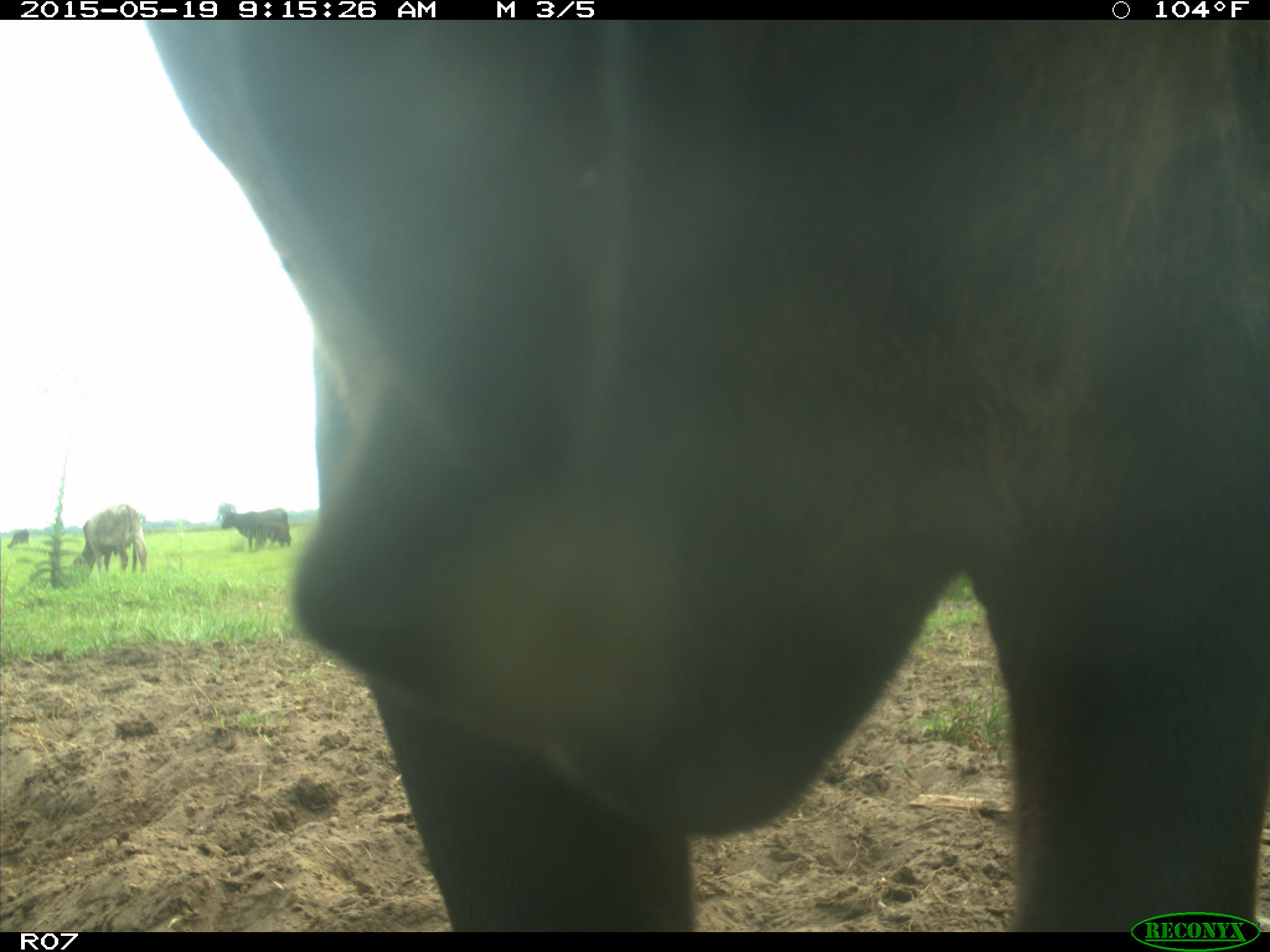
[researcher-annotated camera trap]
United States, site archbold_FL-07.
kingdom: Animalia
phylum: Chordata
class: Mammalia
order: Artiodactyla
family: Bovidae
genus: Bos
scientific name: Bos taurus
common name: domestic cow